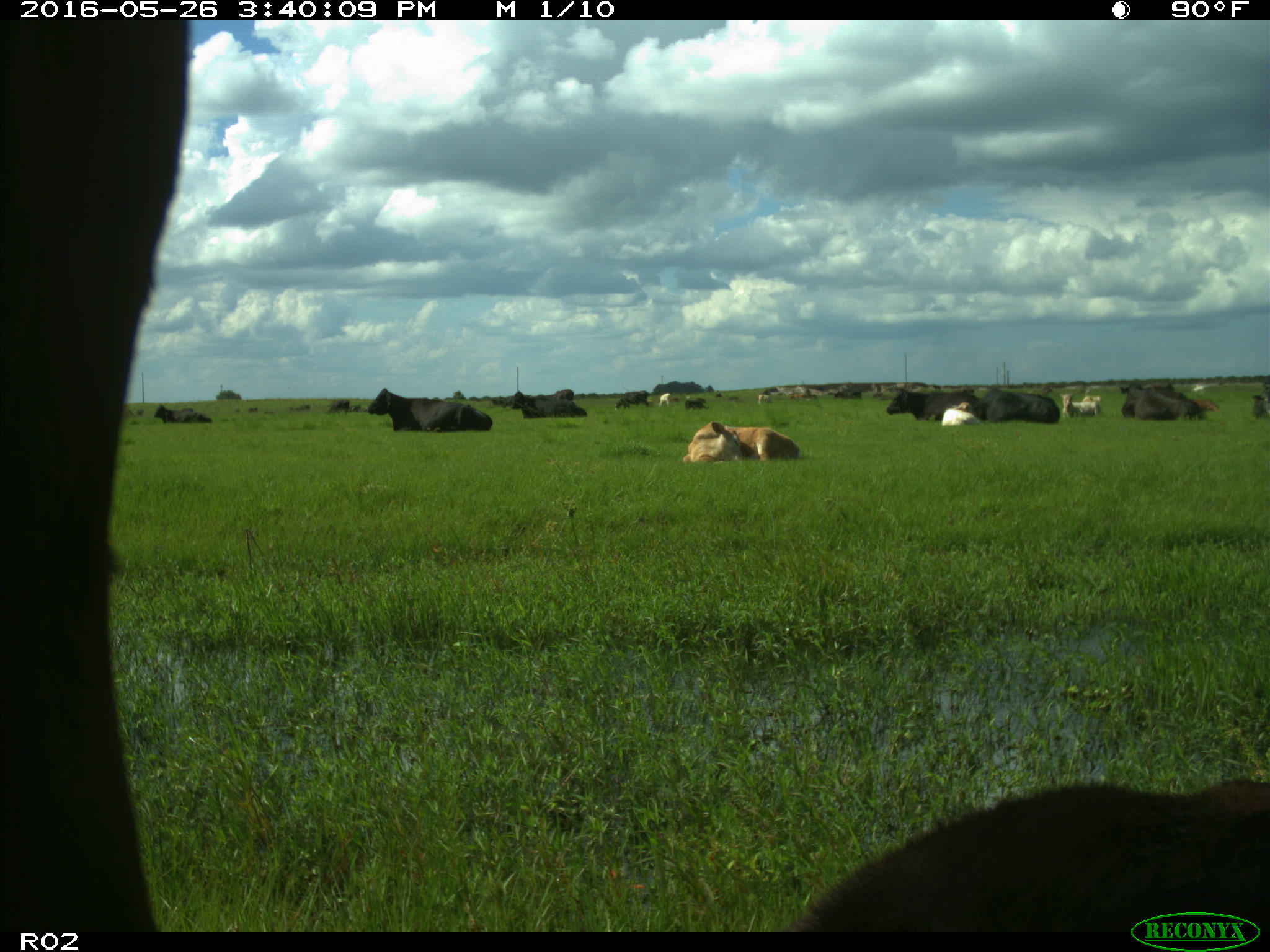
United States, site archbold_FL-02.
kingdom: Animalia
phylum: Chordata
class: Mammalia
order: Artiodactyla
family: Bovidae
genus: Bos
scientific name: Bos taurus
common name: domestic cow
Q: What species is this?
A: Bos taurus (domestic cow).